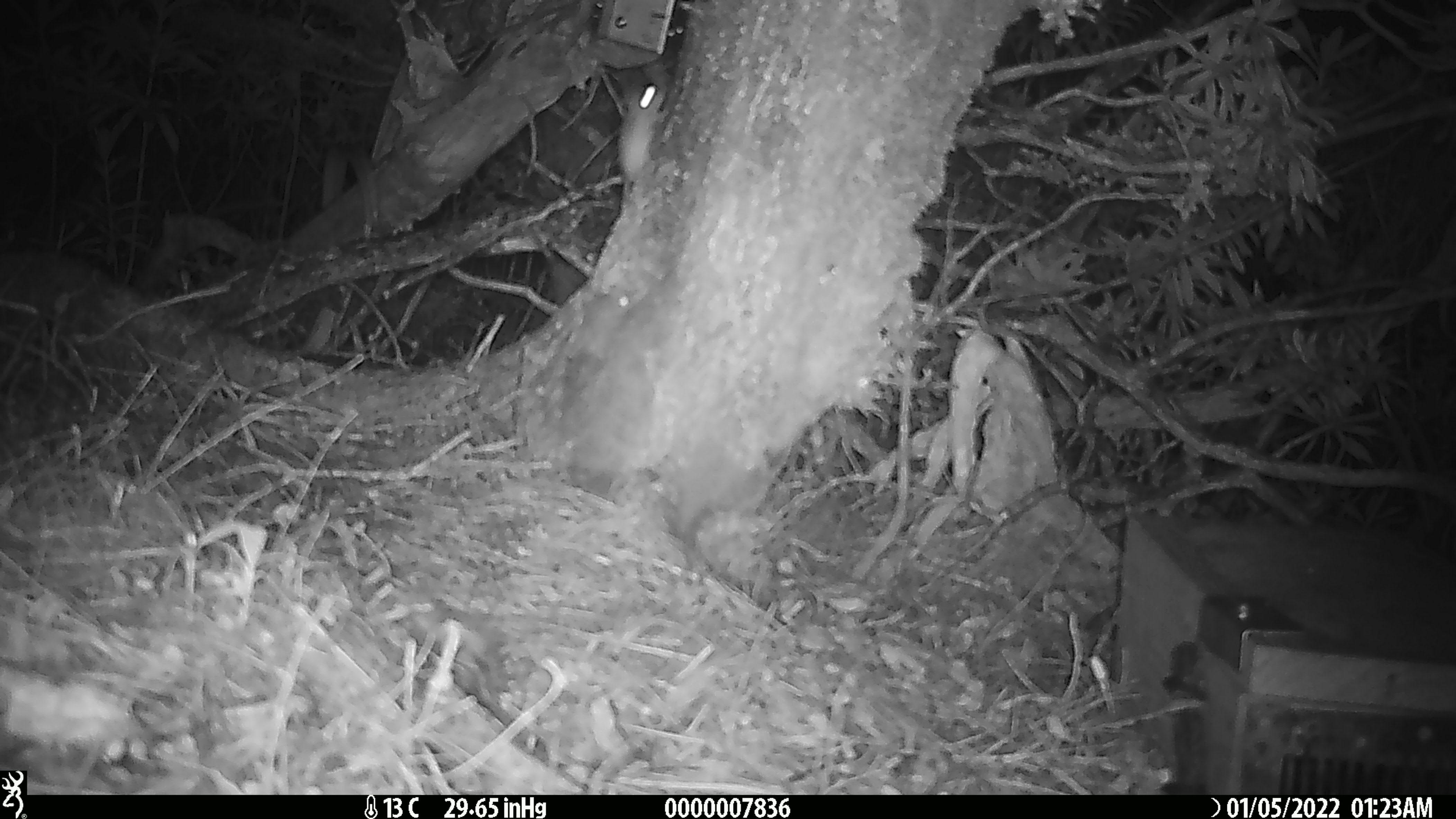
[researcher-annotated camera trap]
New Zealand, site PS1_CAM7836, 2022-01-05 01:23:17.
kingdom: Animalia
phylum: Chordata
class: Mammalia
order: Rodentia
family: Muridae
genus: Mus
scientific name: Mus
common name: mouse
Mouse (Mus).